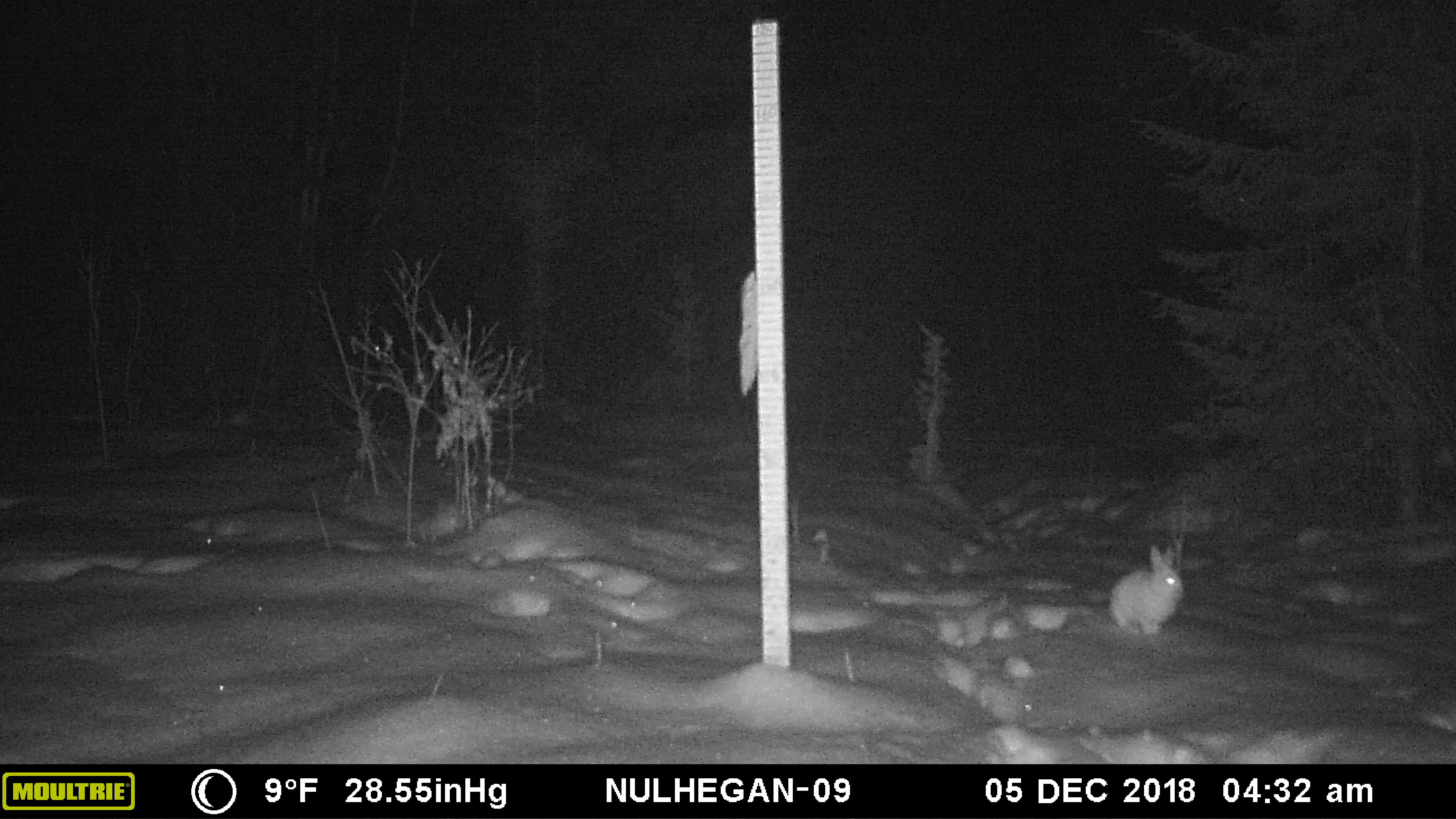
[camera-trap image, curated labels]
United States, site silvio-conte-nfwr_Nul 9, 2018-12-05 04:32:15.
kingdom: Animalia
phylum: Chordata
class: Mammalia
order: Lagomorpha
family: Leporidae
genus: Lepus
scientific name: Lepus americanus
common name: snowshoe hare